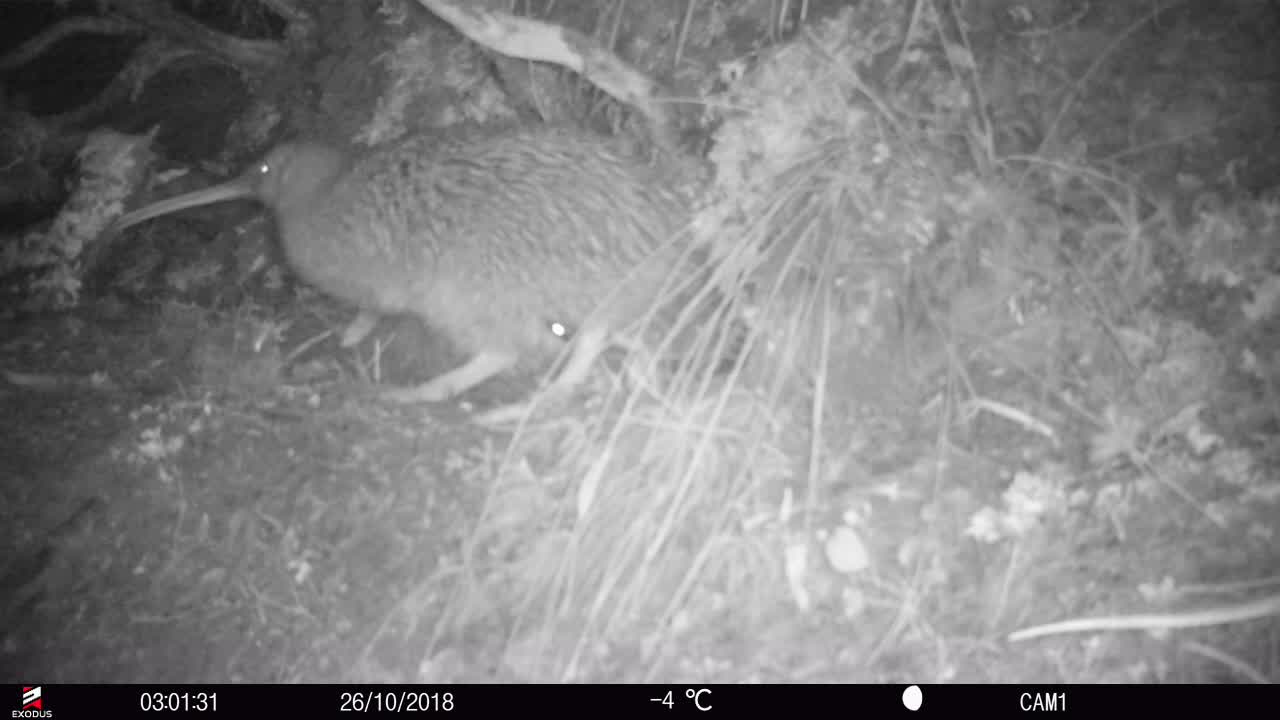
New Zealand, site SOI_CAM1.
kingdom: Animalia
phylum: Chordata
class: Aves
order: Apterygiformes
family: Apterygidae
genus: Apteryx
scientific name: Apteryx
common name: kiwi